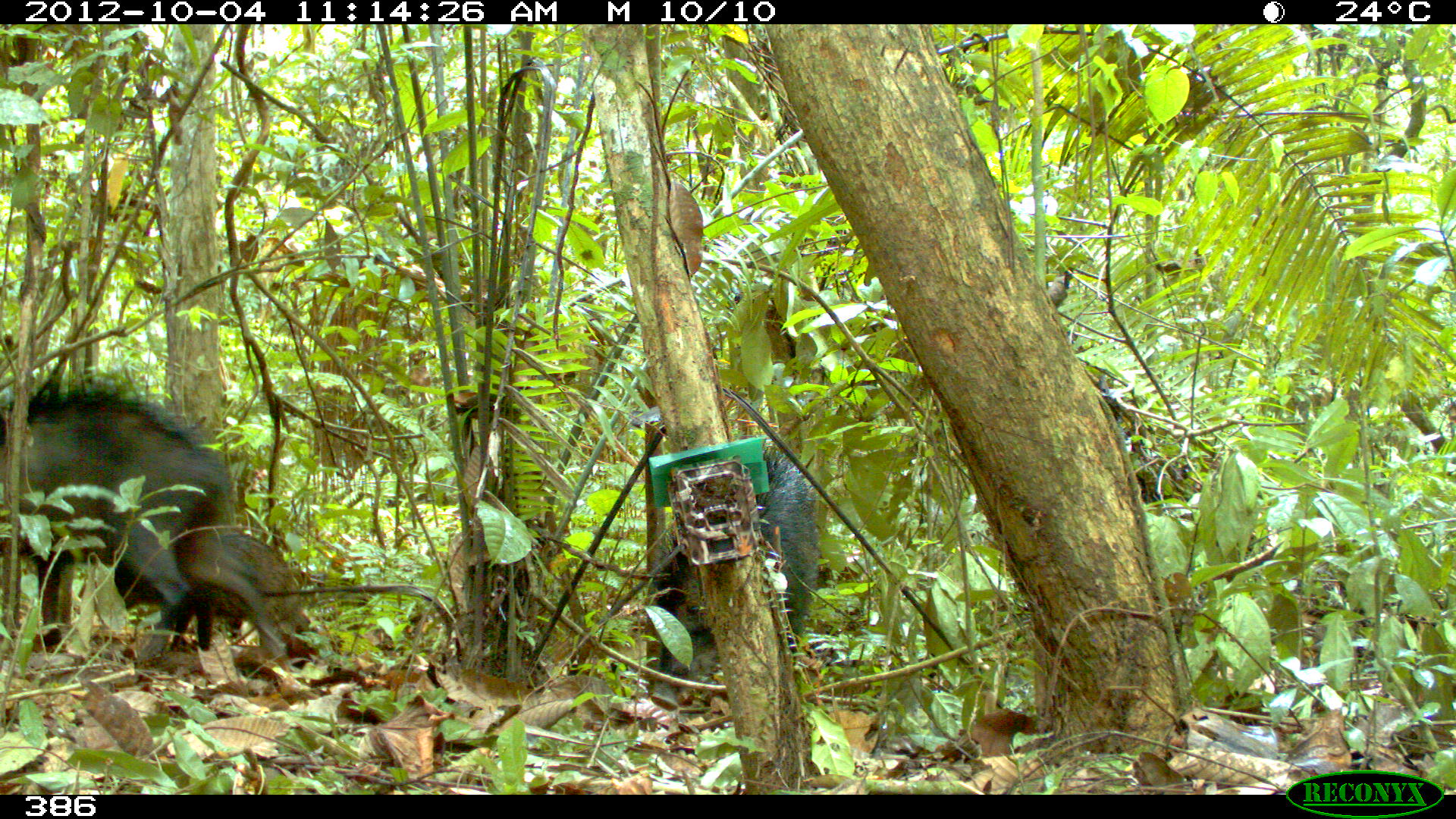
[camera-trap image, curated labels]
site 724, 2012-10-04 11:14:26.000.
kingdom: Animalia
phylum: Chordata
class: Mammalia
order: Artiodactyla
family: Tayassuidae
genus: Tayassu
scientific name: Tayassu pecari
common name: white-lipped peccary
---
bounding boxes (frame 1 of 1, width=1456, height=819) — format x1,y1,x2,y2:
tayassu pecari: 0,383,289,665; 650,443,820,713; 113,531,311,667